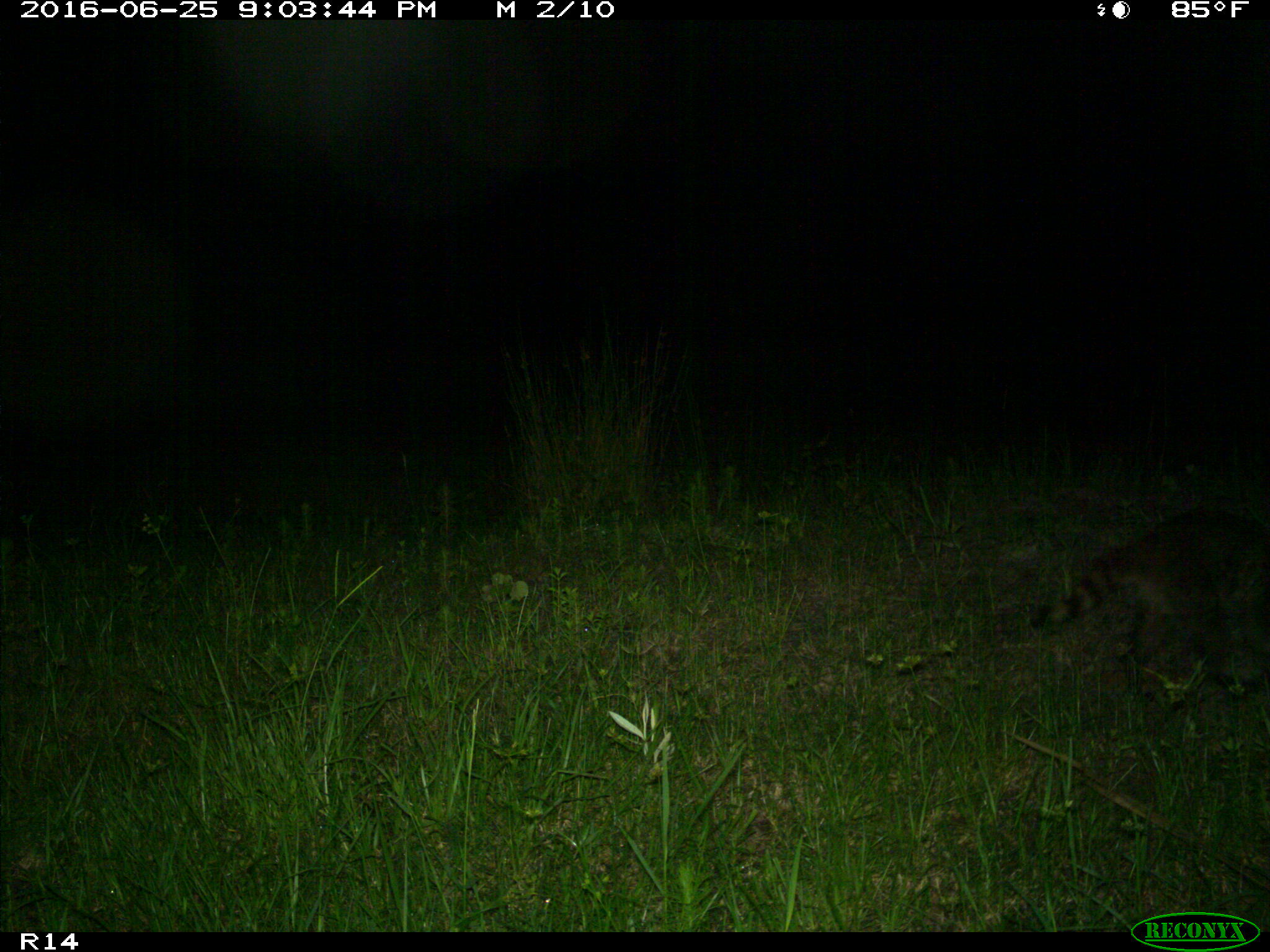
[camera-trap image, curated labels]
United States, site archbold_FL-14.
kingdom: Animalia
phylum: Chordata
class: Mammalia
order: Carnivora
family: Procyonidae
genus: Procyon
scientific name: Procyon lotor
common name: common raccoon